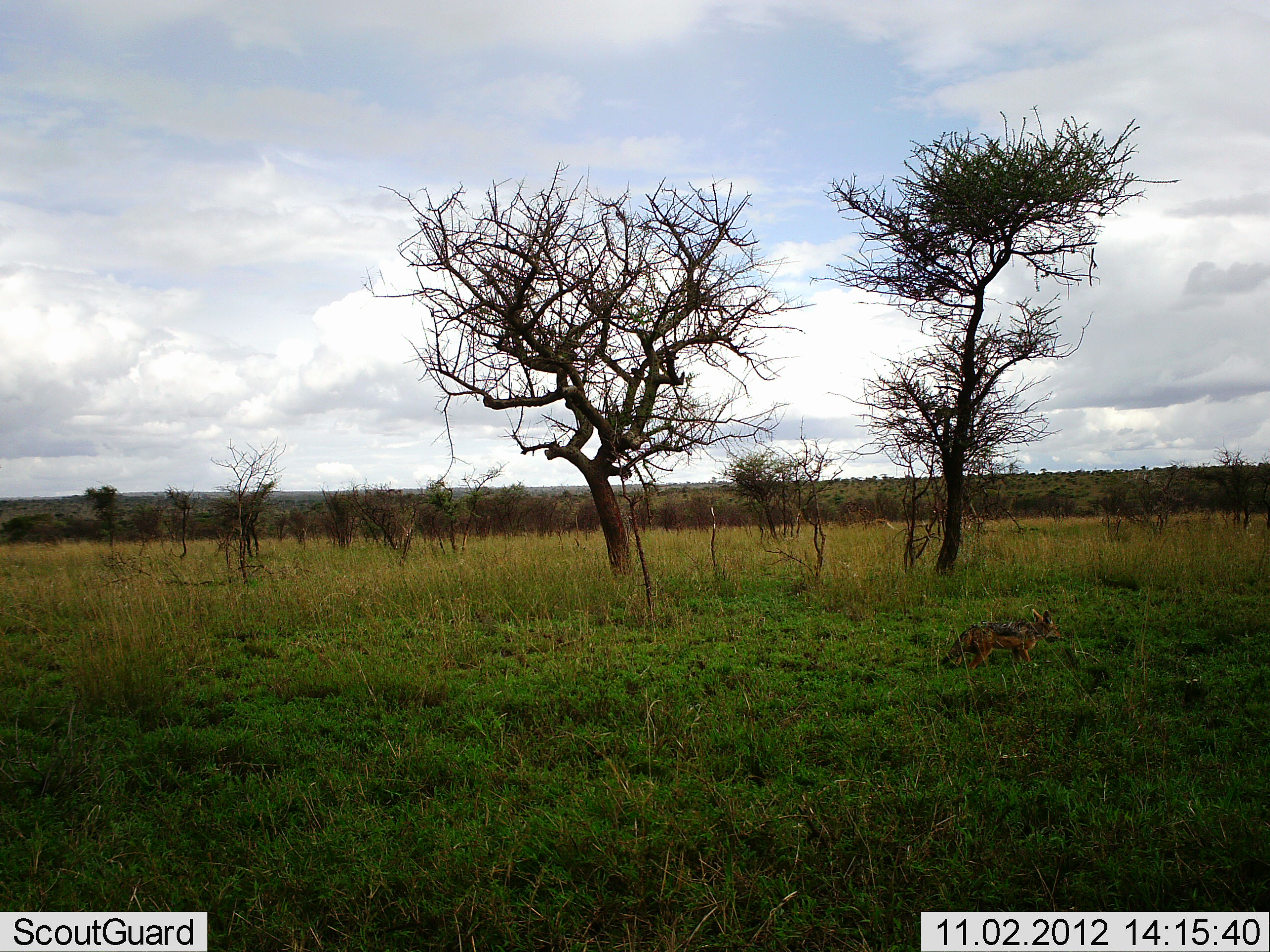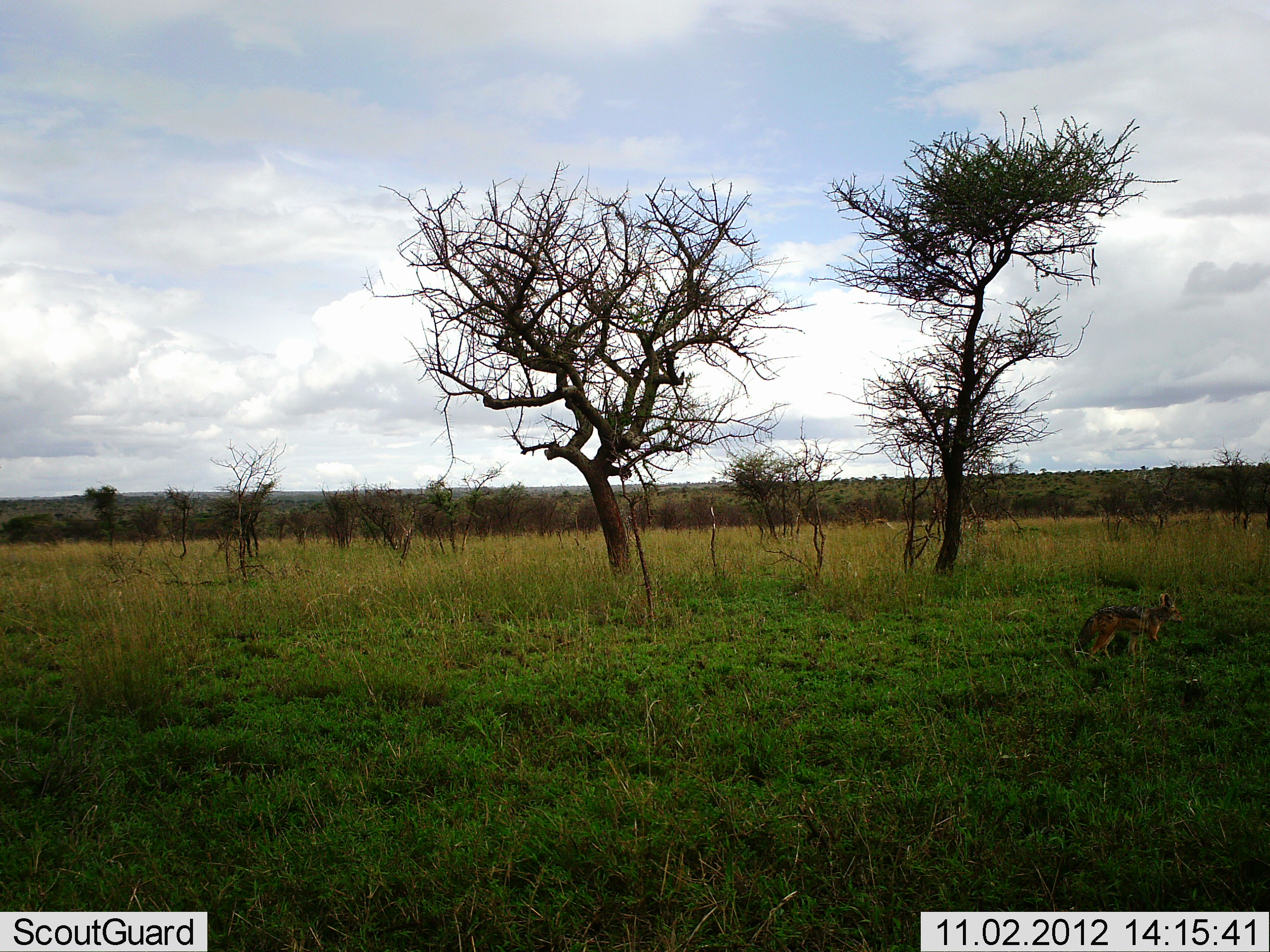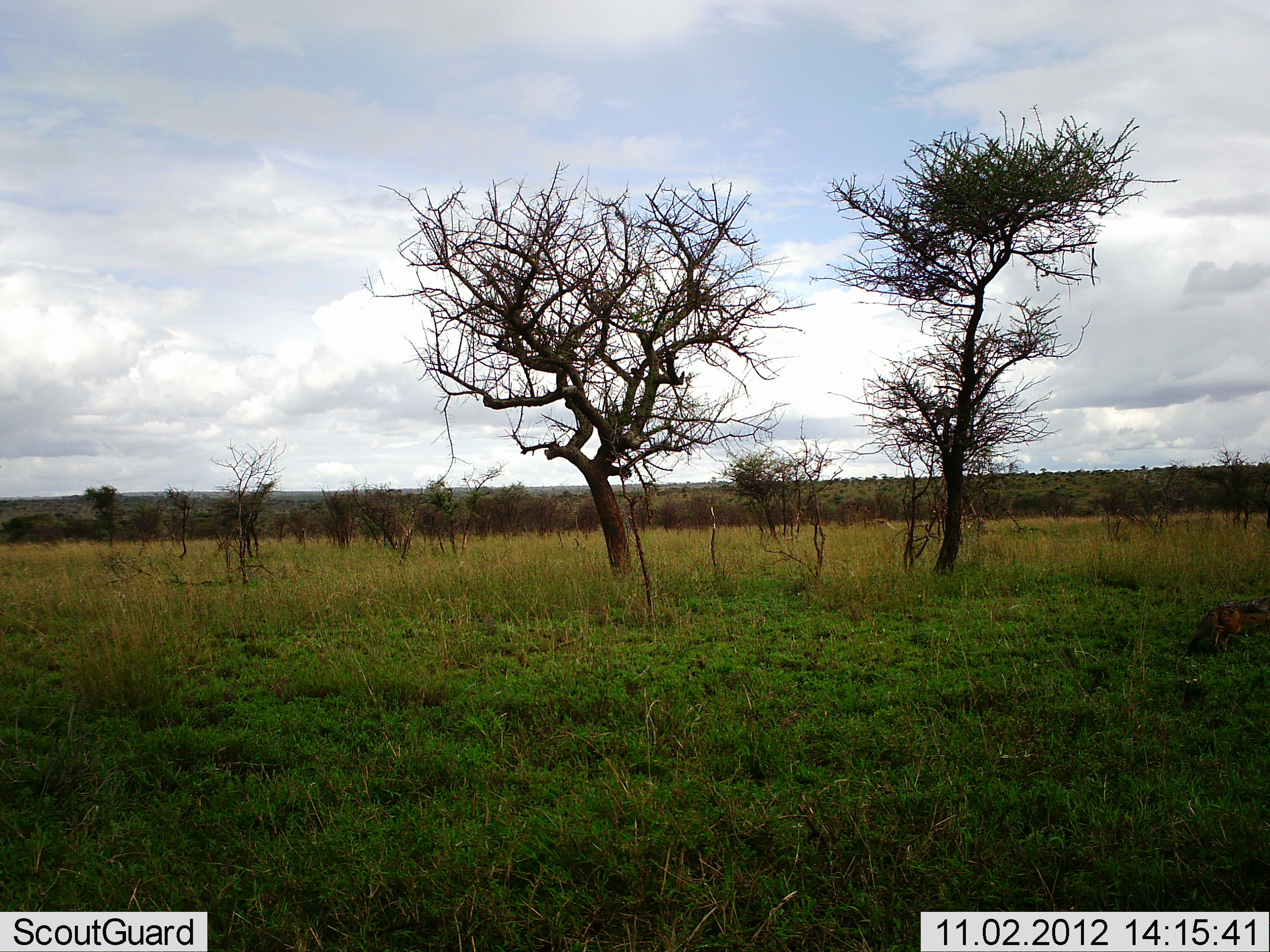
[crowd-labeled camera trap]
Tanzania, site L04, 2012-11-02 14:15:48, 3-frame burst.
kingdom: Animalia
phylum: Chordata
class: Mammalia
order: Carnivora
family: Canidae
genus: Lupulella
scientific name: Lupulella mesomelas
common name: black-backed jackal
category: jackal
Jackal (black-backed jackal) (Lupulella mesomelas), count 1. Behavior (volunteer vote fractions): standing 0%, resting 0%, moving 100%, interacting 0%. Young present (vote fraction): 0%. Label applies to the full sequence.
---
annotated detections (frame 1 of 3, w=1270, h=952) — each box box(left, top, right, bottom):
animal: box(934, 608, 1061, 674)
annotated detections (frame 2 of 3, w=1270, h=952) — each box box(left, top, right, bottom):
animal: box(1067, 592, 1186, 663)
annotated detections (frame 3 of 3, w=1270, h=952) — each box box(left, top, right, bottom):
animal: box(1183, 591, 1270, 659)